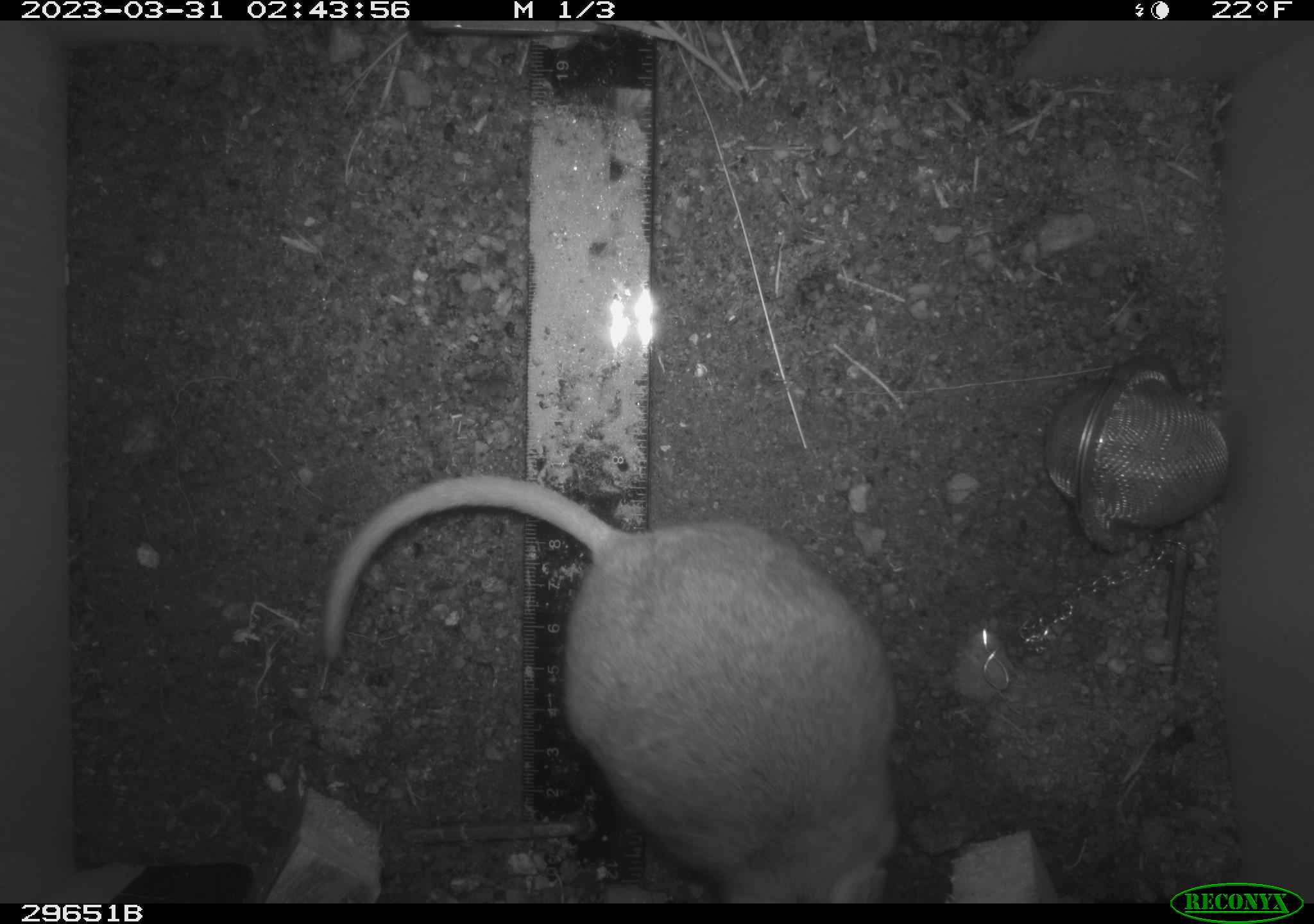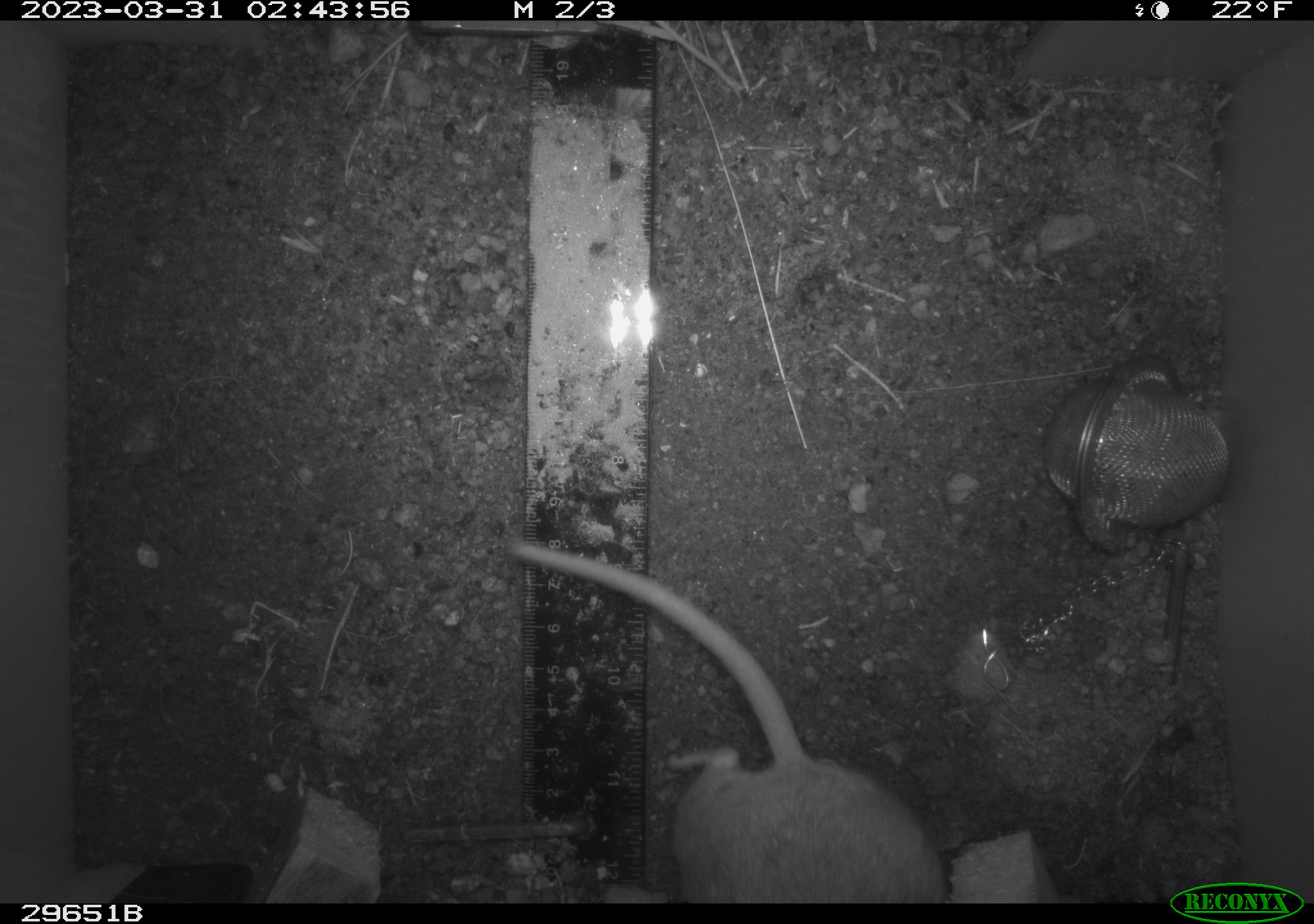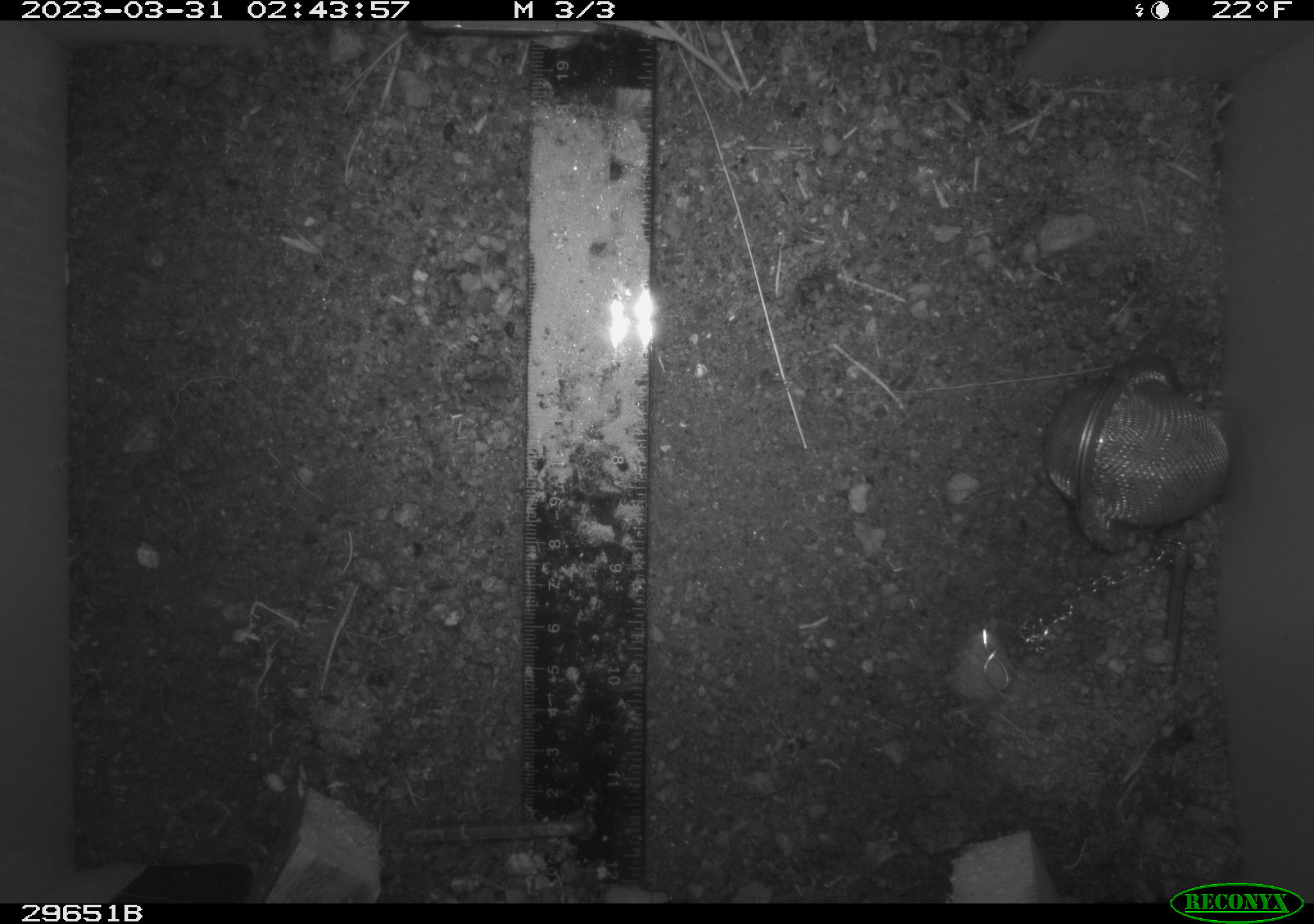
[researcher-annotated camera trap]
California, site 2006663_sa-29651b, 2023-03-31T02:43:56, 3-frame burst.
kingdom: Animalia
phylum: Chordata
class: Mammalia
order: Rodentia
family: Cricetidae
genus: Neotoma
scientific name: Neotoma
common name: pack rat or woodrat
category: neotoma species